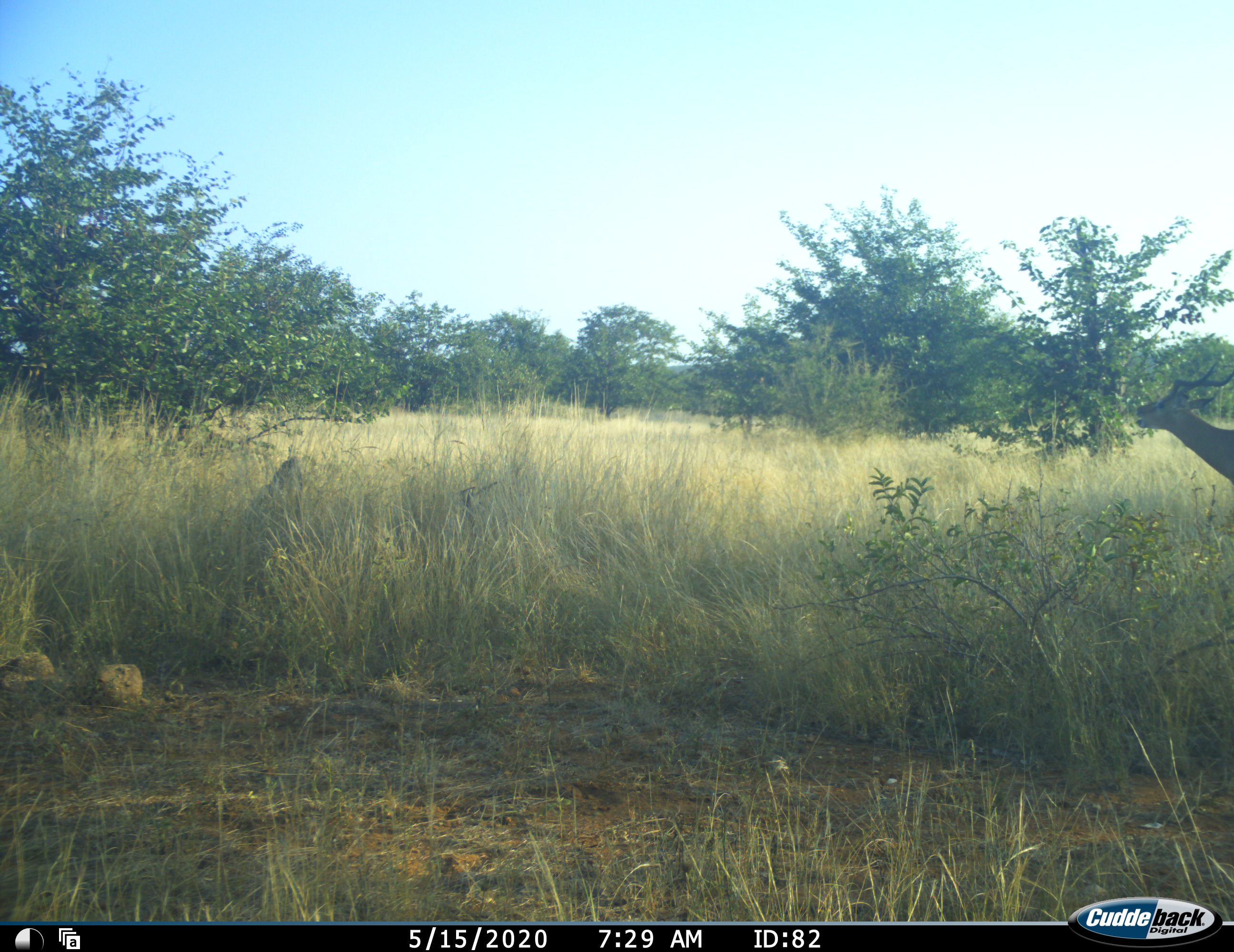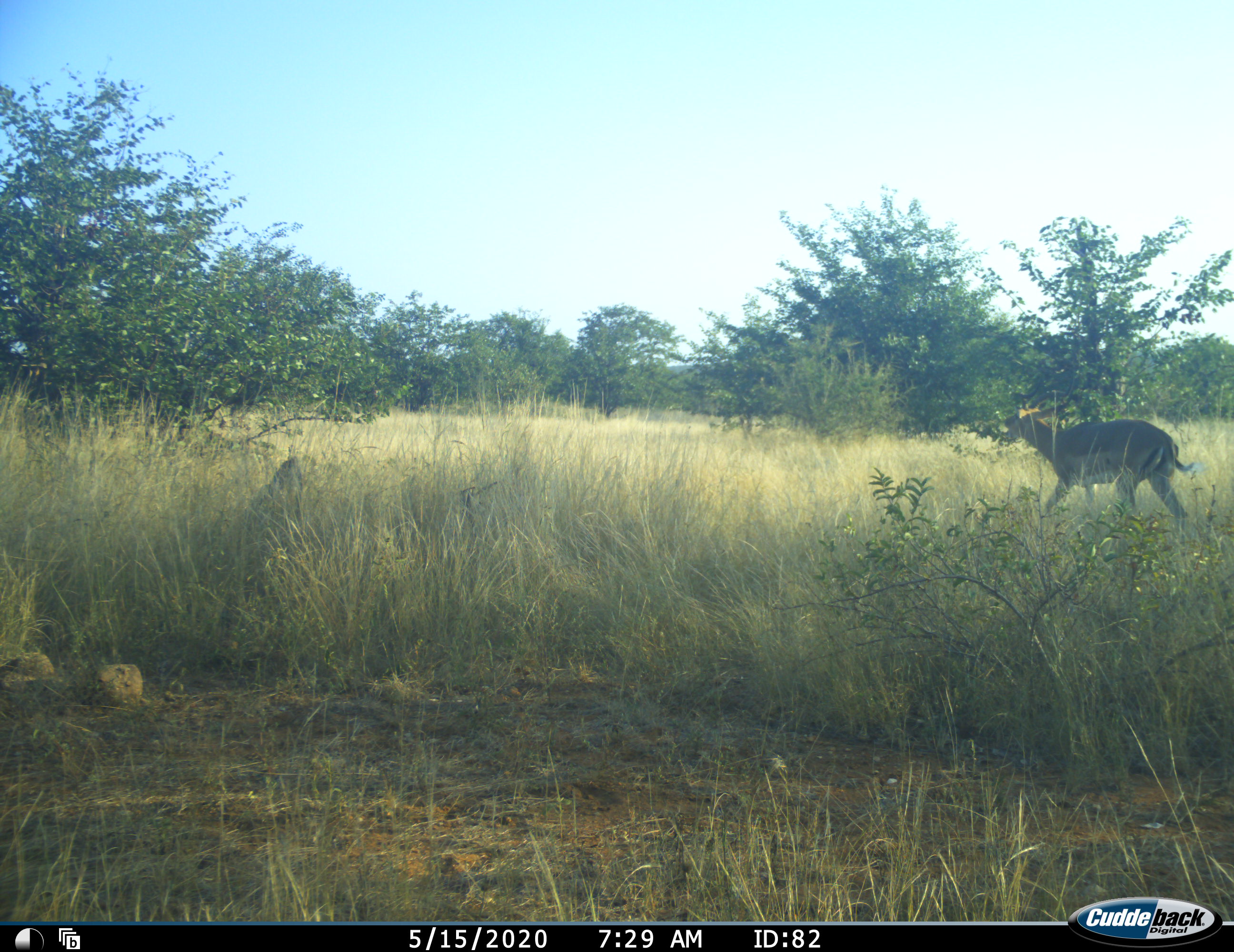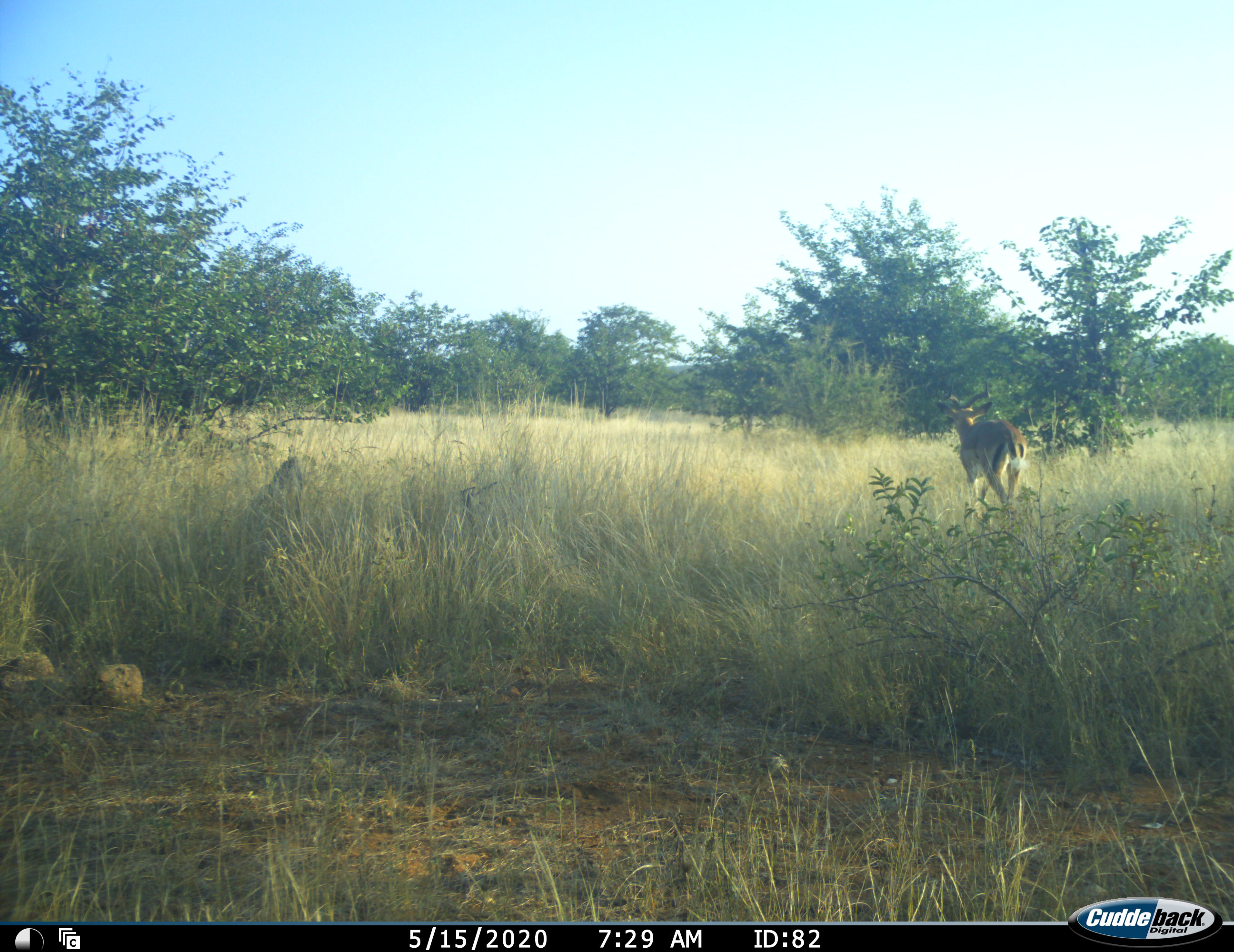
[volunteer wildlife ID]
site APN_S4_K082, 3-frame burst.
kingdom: Animalia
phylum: Chordata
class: Mammalia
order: Artiodactyla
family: Bovidae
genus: Aepyceros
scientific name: Aepyceros melampus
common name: impala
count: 1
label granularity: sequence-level